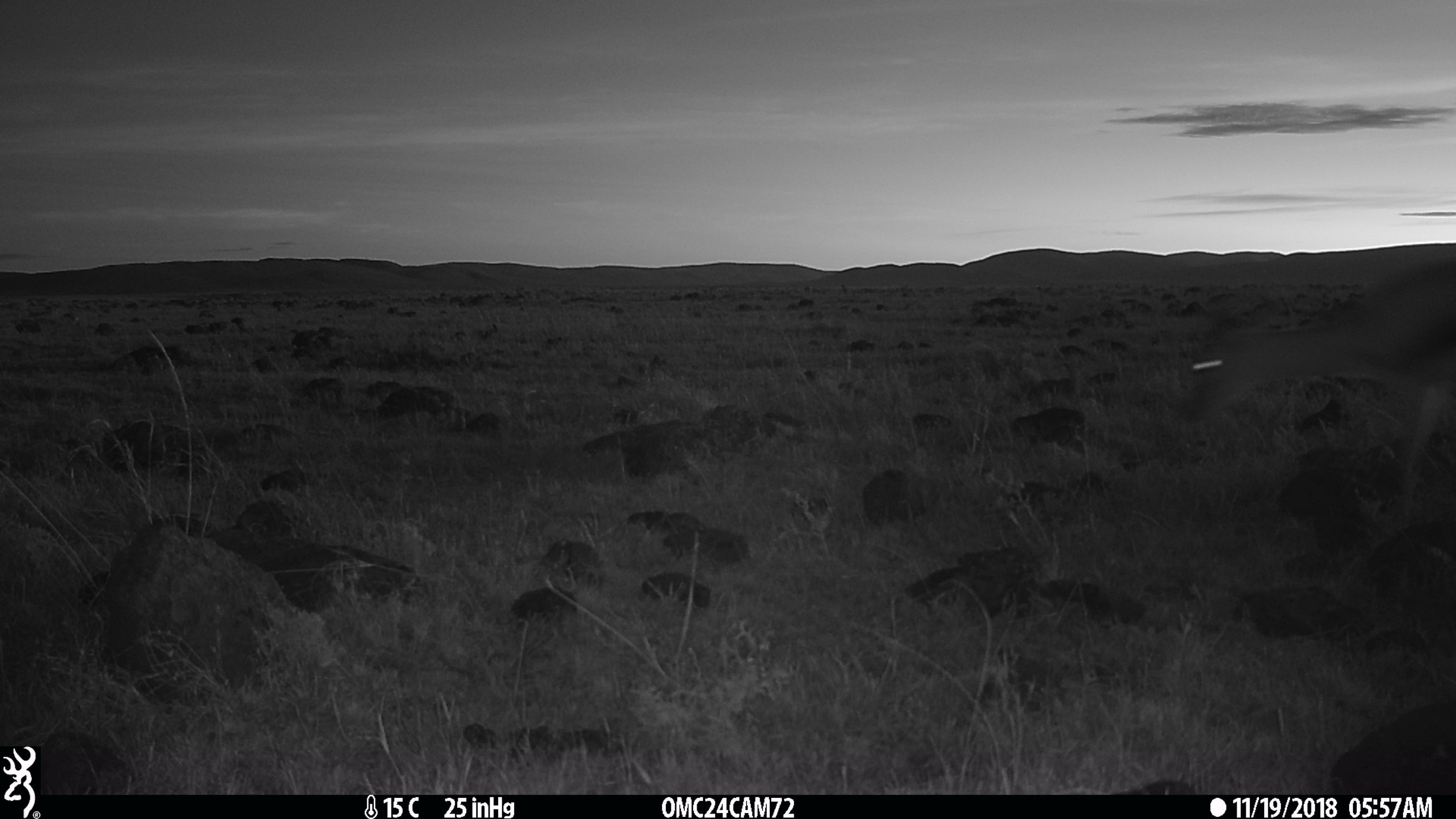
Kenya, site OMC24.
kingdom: Animalia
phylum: Chordata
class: Mammalia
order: Artiodactyla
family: Bovidae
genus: Eudorcas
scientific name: Eudorcas thomsonii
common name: thomon's gazelle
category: gazelle thomsons